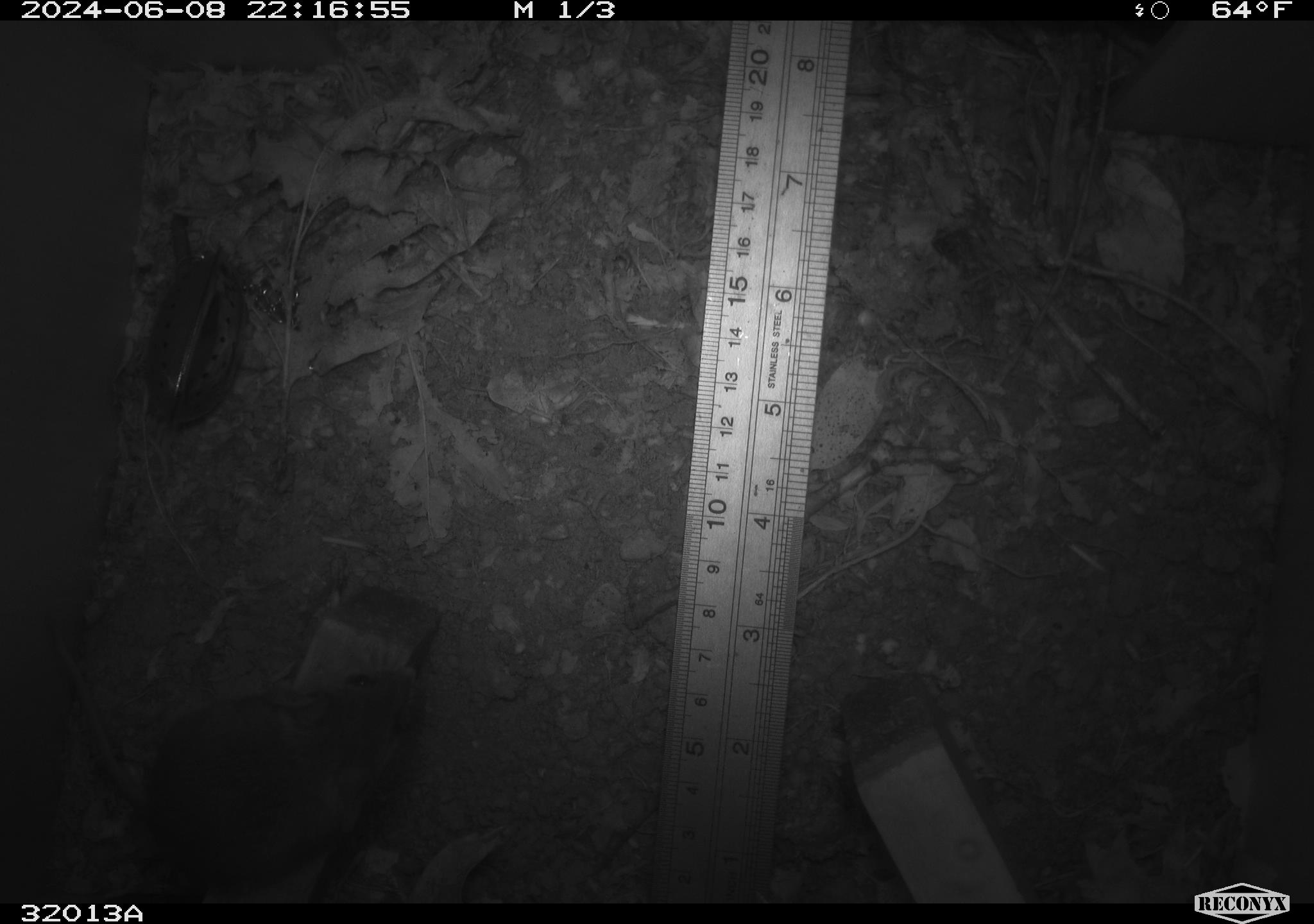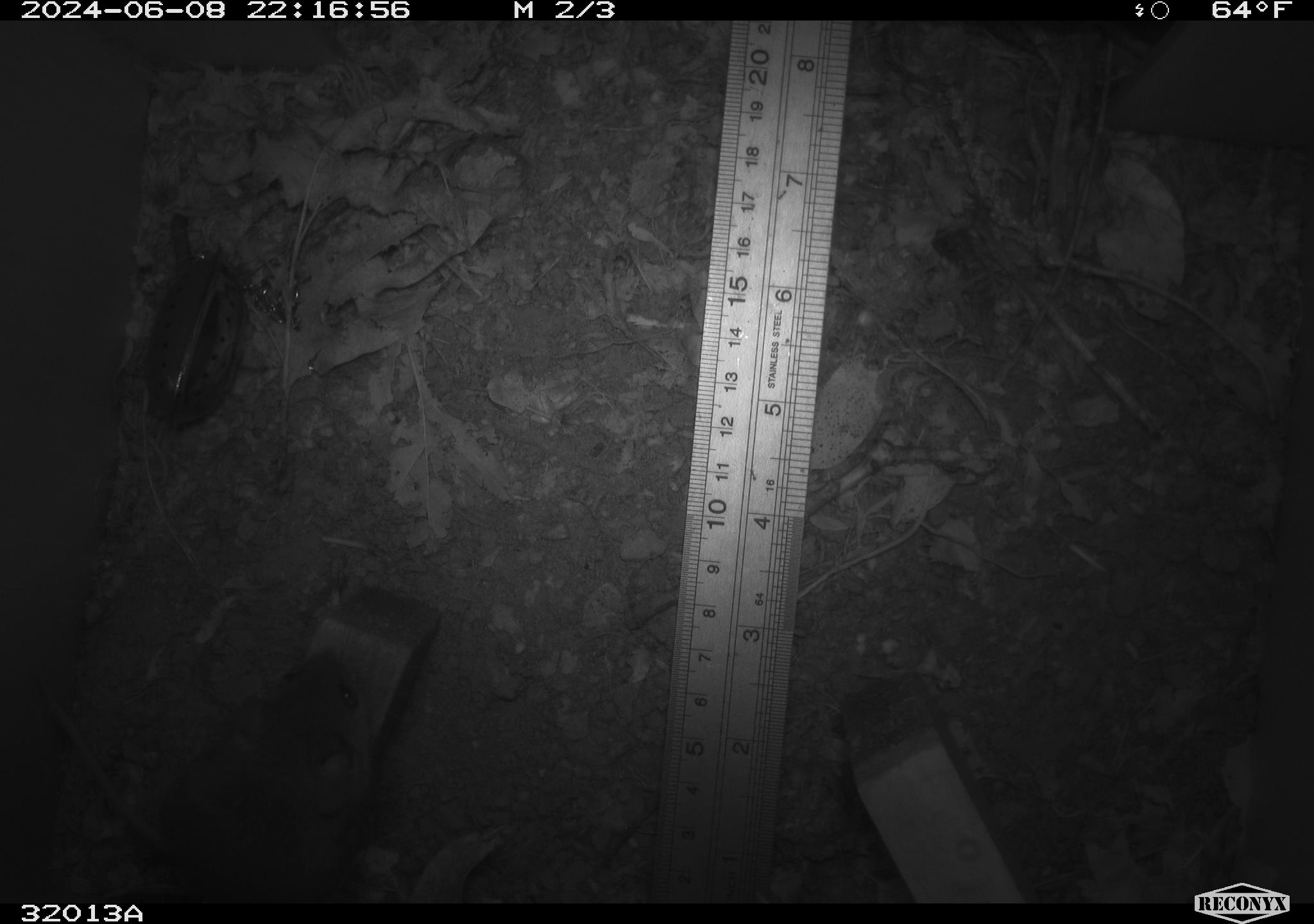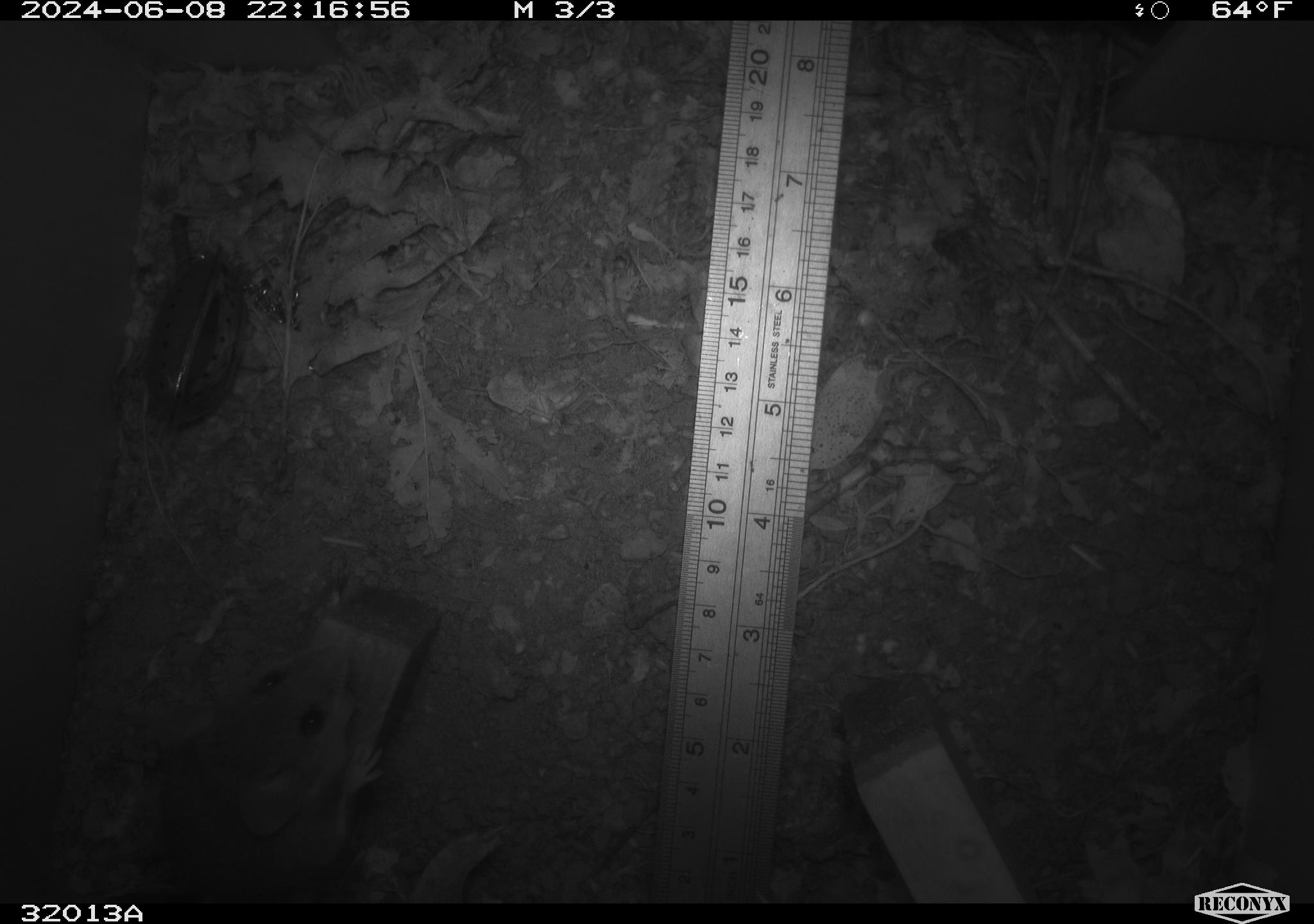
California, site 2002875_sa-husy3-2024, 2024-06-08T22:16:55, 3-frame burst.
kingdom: Animalia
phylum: Chordata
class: Mammalia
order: Rodentia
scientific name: Rodentia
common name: rodent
Rodent (Rodentia).